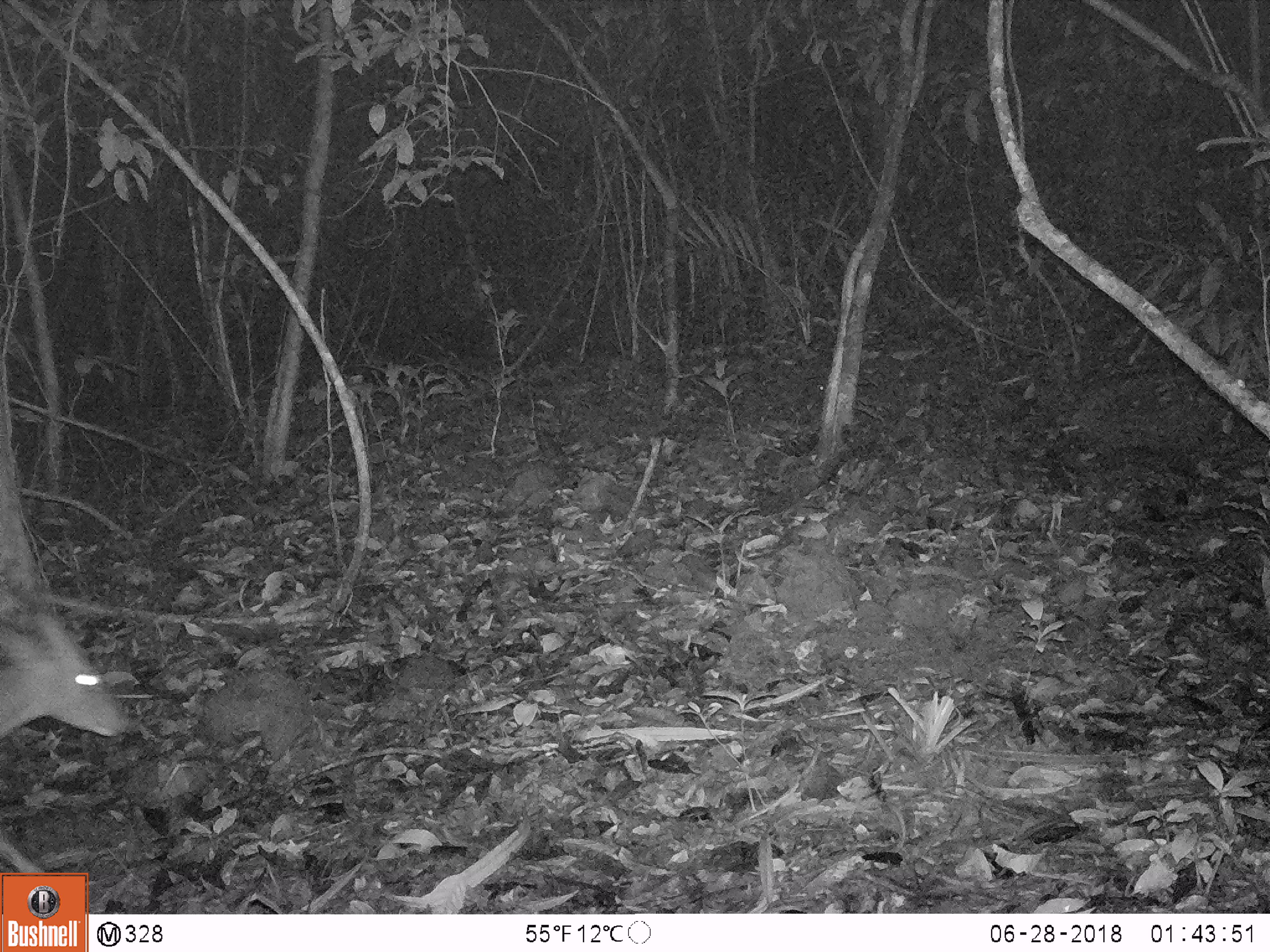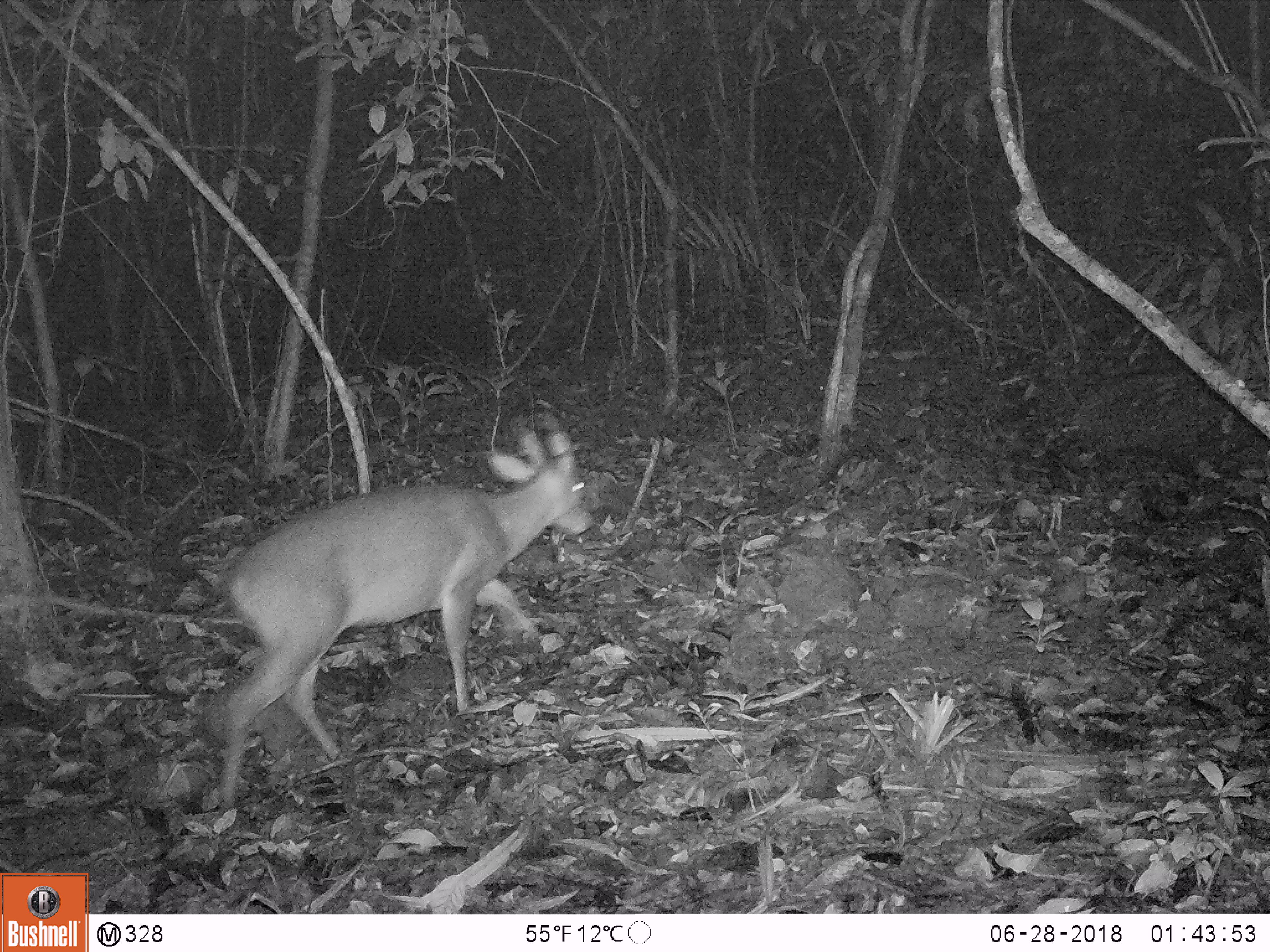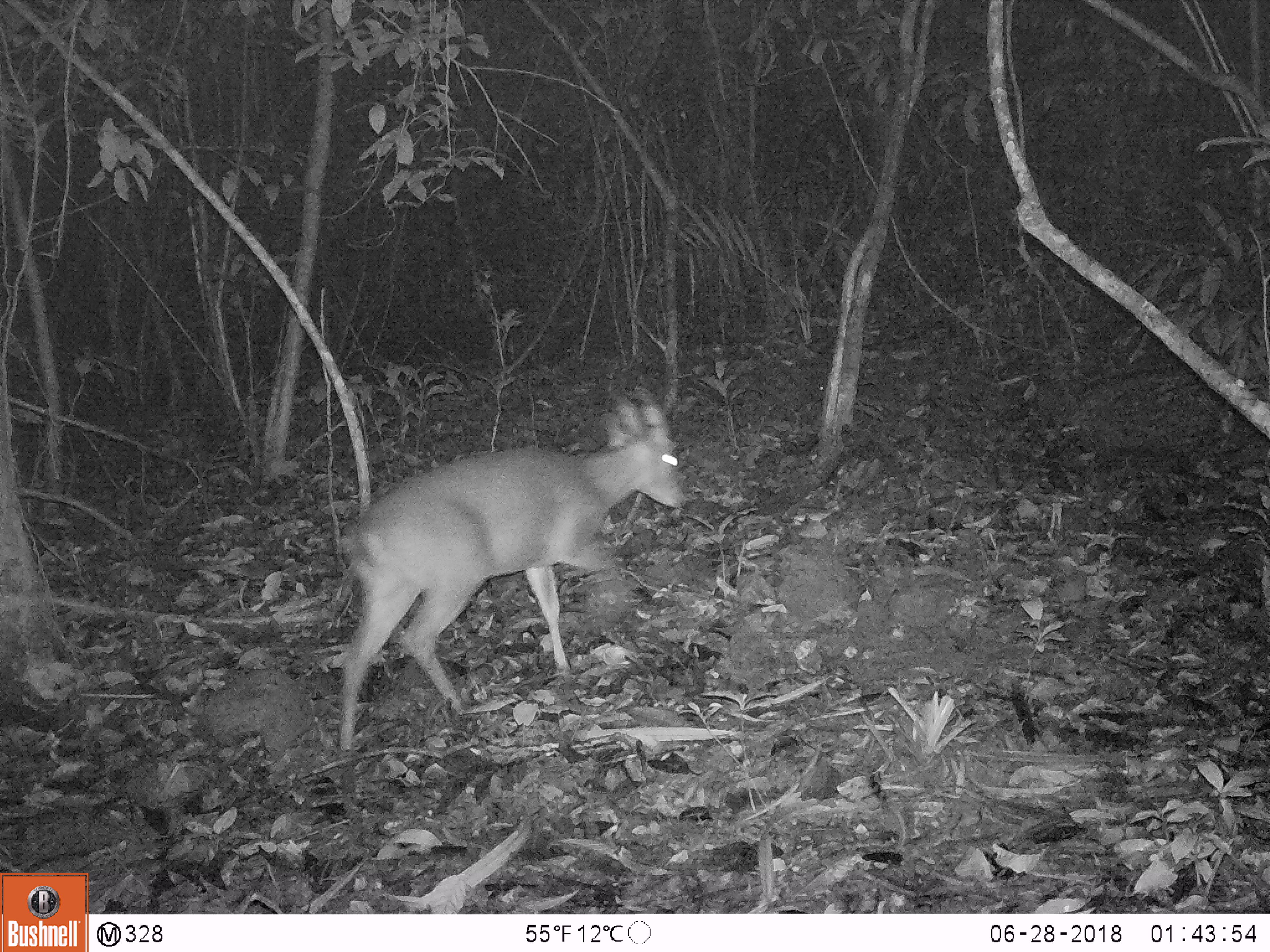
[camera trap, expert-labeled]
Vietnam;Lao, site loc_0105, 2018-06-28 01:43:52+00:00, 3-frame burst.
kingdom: Animalia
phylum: Chordata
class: Mammalia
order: Artiodactyla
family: Cervidae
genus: Muntiacus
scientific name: Muntiacus vuquangensis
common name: large-antlered muntjac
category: large antlered muntjac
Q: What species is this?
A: Large antlered muntjac (large-antlered muntjac) (Muntiacus vuquangensis).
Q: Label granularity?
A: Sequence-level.